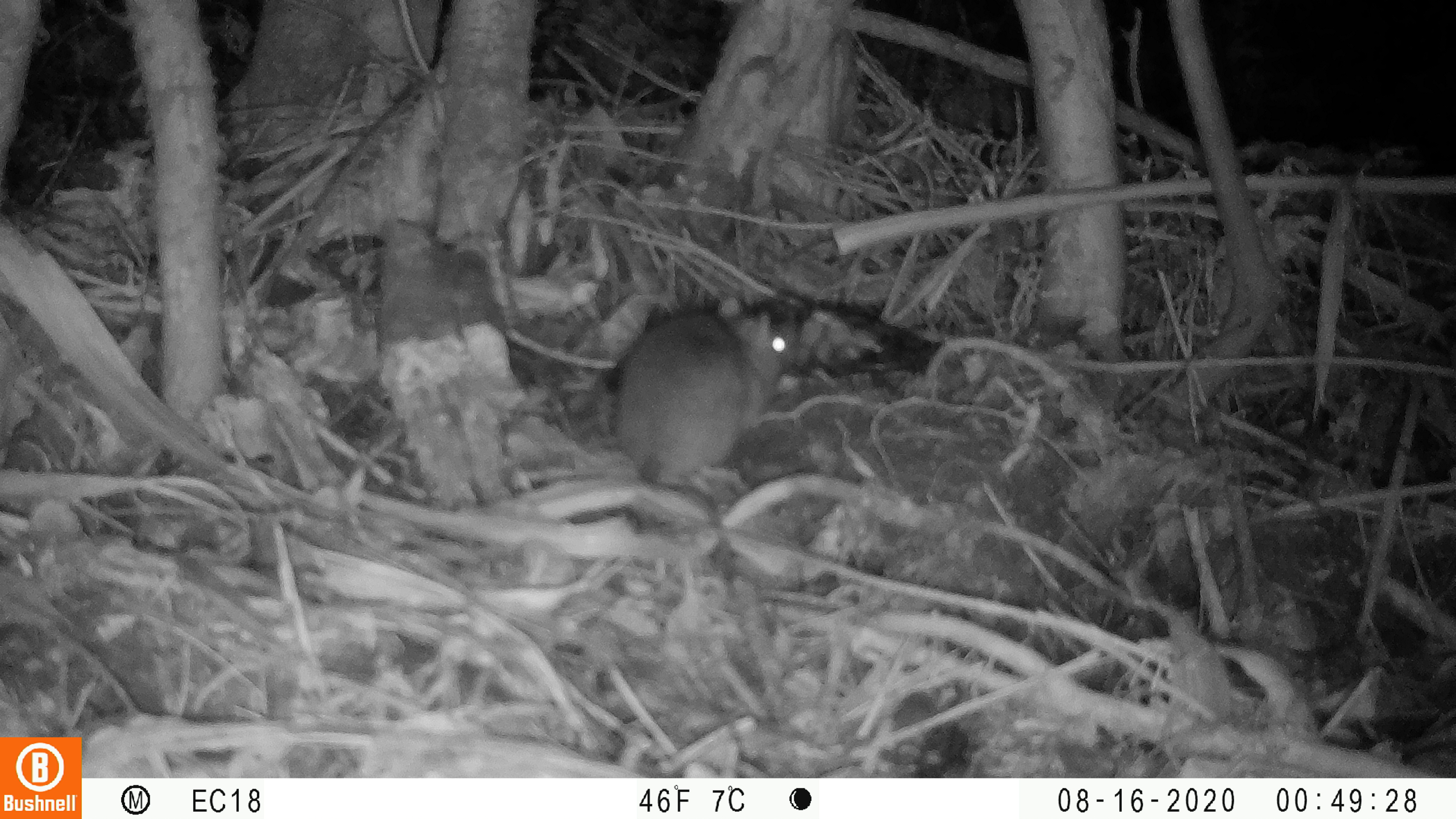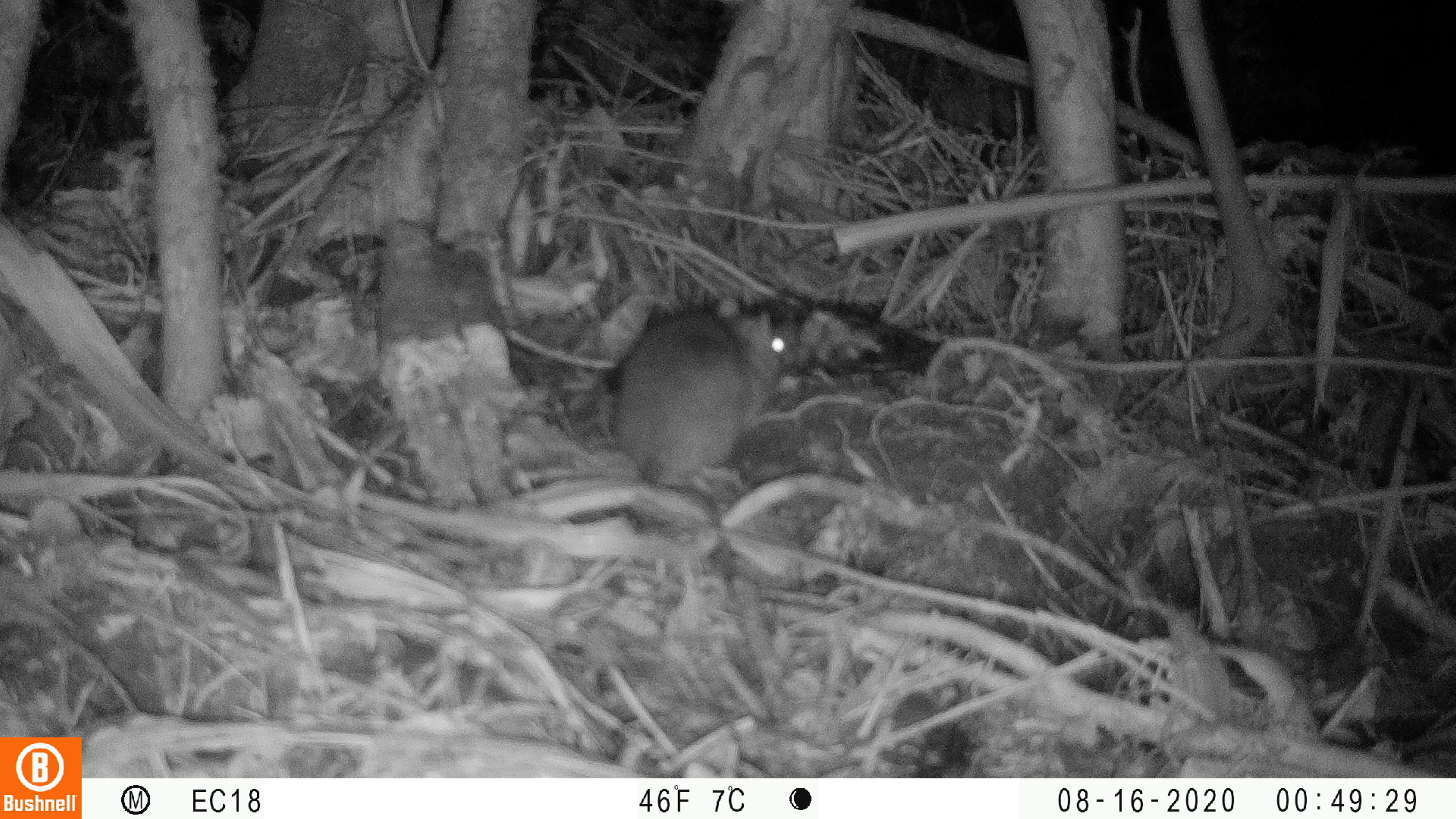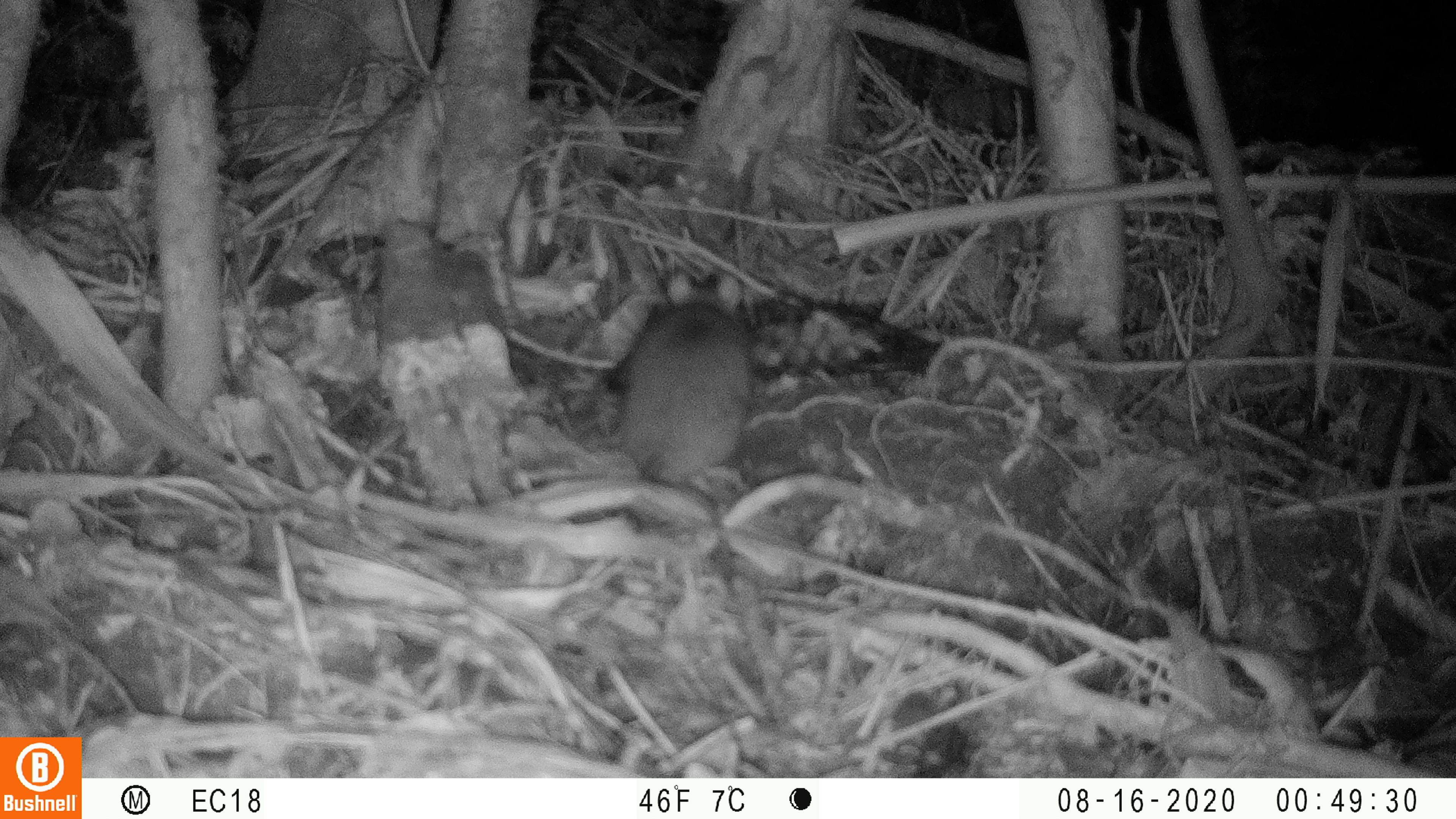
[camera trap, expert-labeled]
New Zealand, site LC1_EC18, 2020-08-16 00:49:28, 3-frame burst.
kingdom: Animalia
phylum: Chordata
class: Mammalia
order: Rodentia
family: Muridae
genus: Rattus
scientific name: Rattus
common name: rat